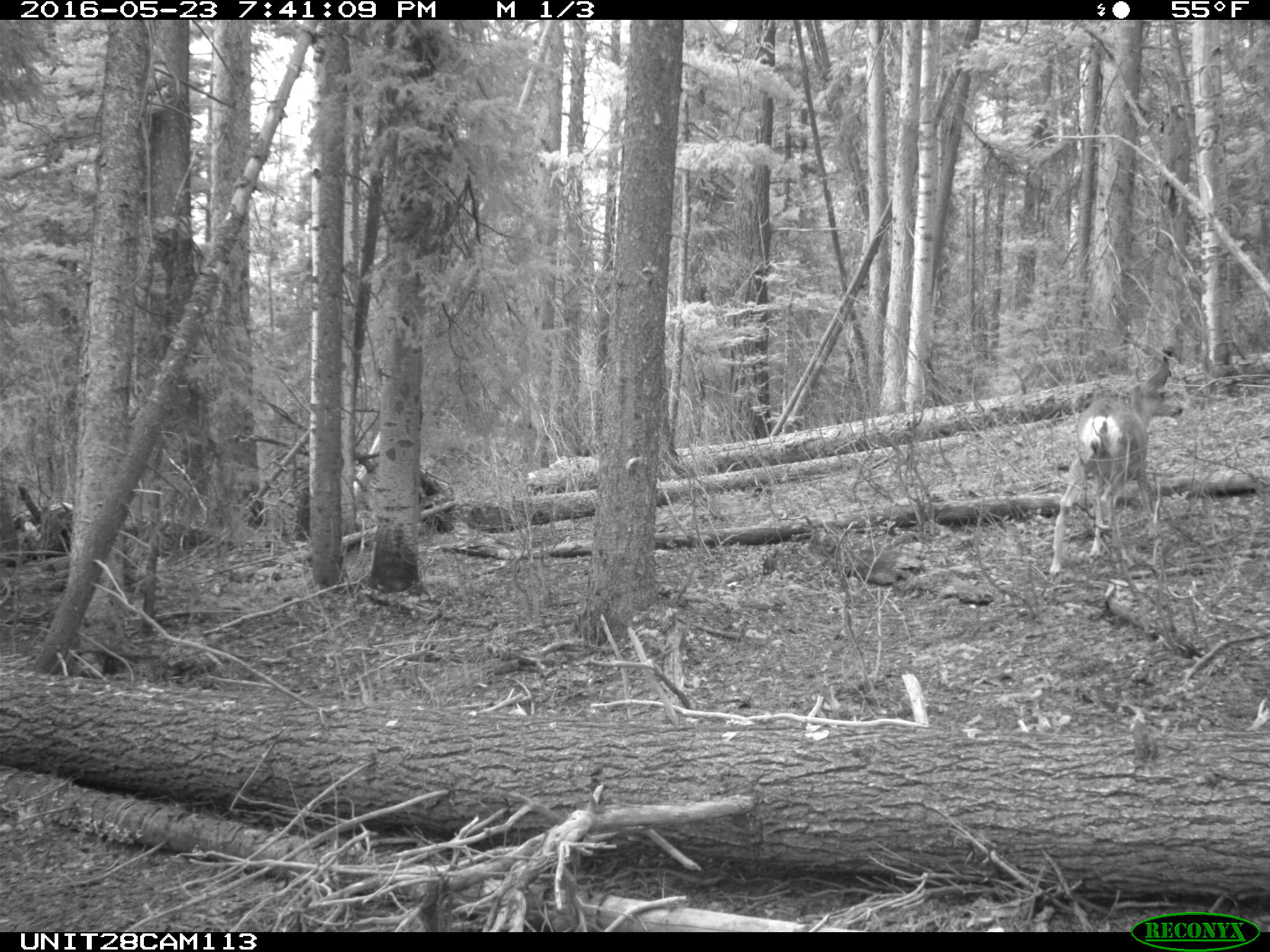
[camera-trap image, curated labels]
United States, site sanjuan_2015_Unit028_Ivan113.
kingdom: Animalia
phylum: Chordata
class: Mammalia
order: Artiodactyla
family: Cervidae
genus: Odocoileus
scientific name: Odocoileus hemionus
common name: mule deer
Odocoileus hemionus (mule deer).